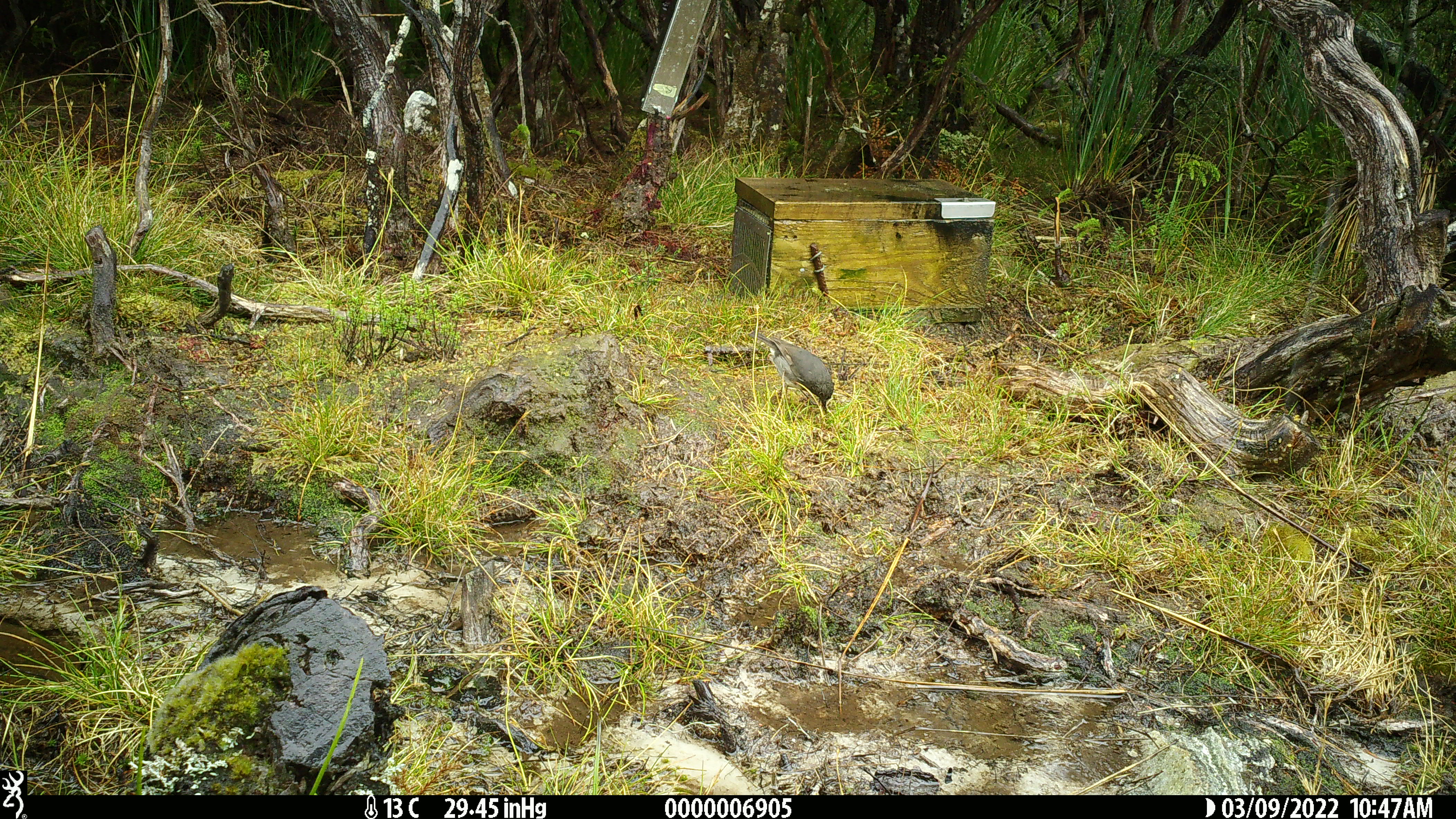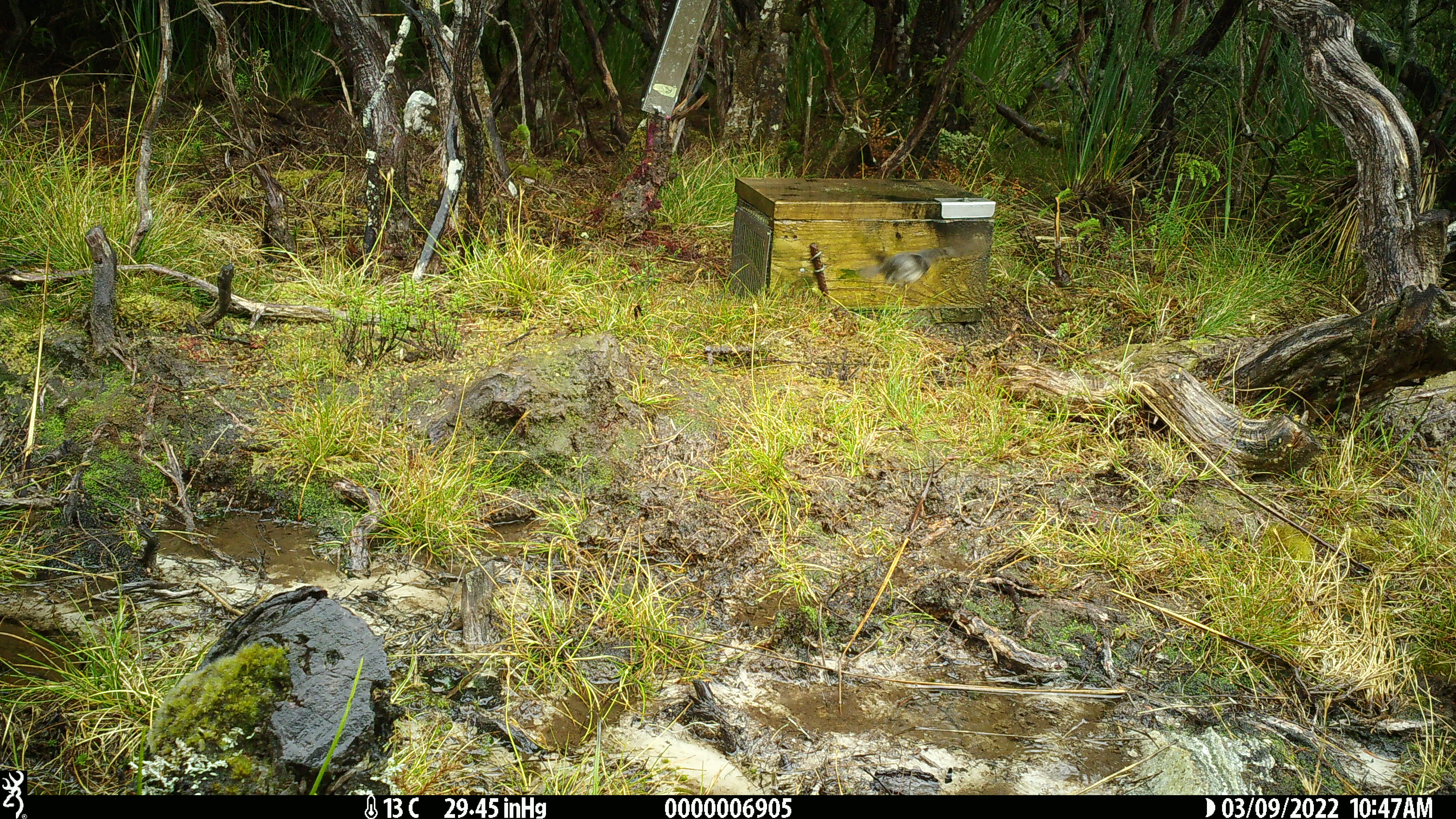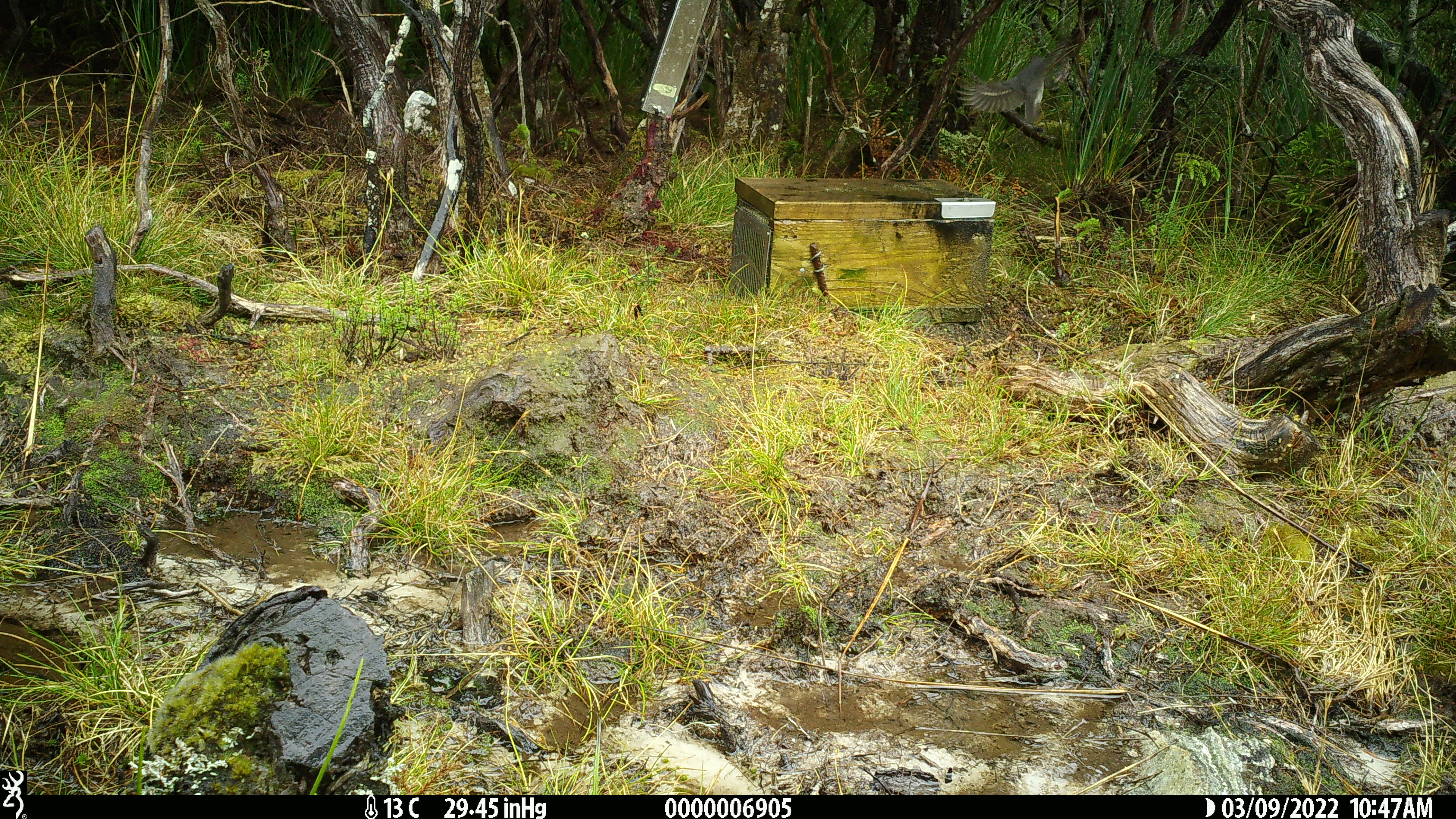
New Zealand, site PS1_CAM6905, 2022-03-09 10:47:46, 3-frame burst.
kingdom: Animalia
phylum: Chordata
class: Aves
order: Passeriformes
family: Petroicidae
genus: Petroica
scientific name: Petroica australis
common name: new zealand robin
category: robin